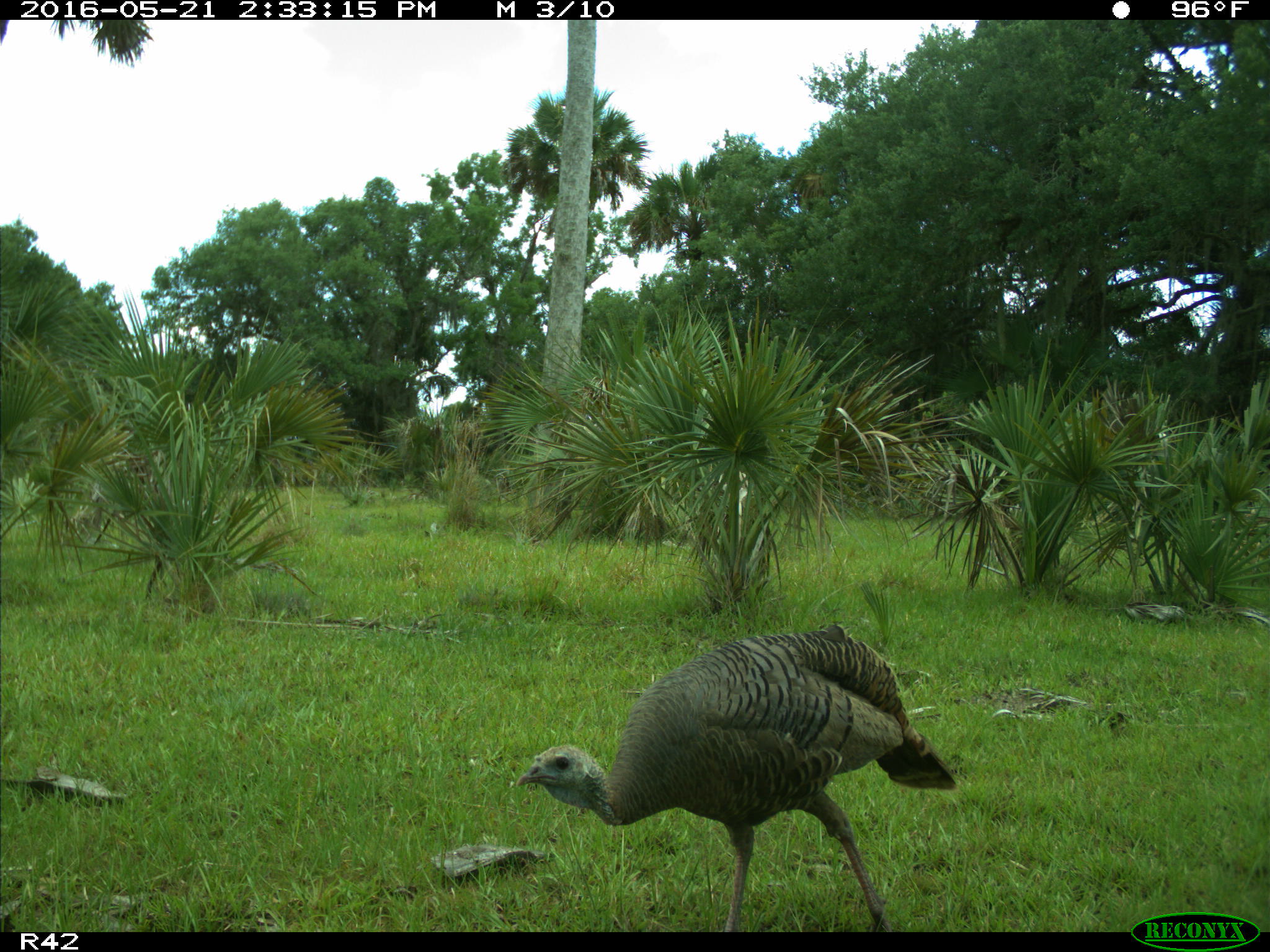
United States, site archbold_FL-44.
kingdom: Animalia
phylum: Chordata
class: Aves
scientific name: Aves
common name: birds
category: unidentified bird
Unidentified bird (birds) (Aves).